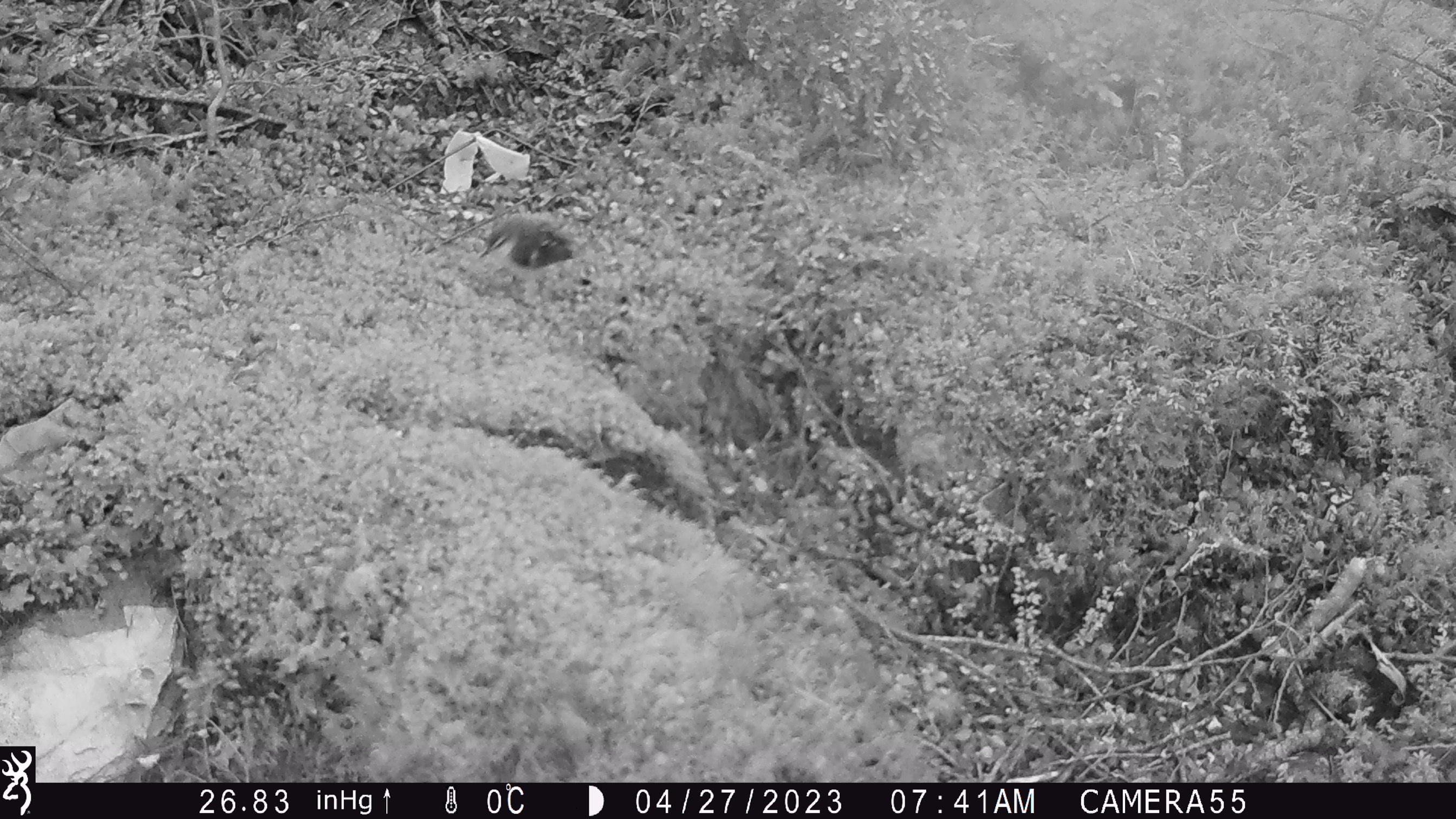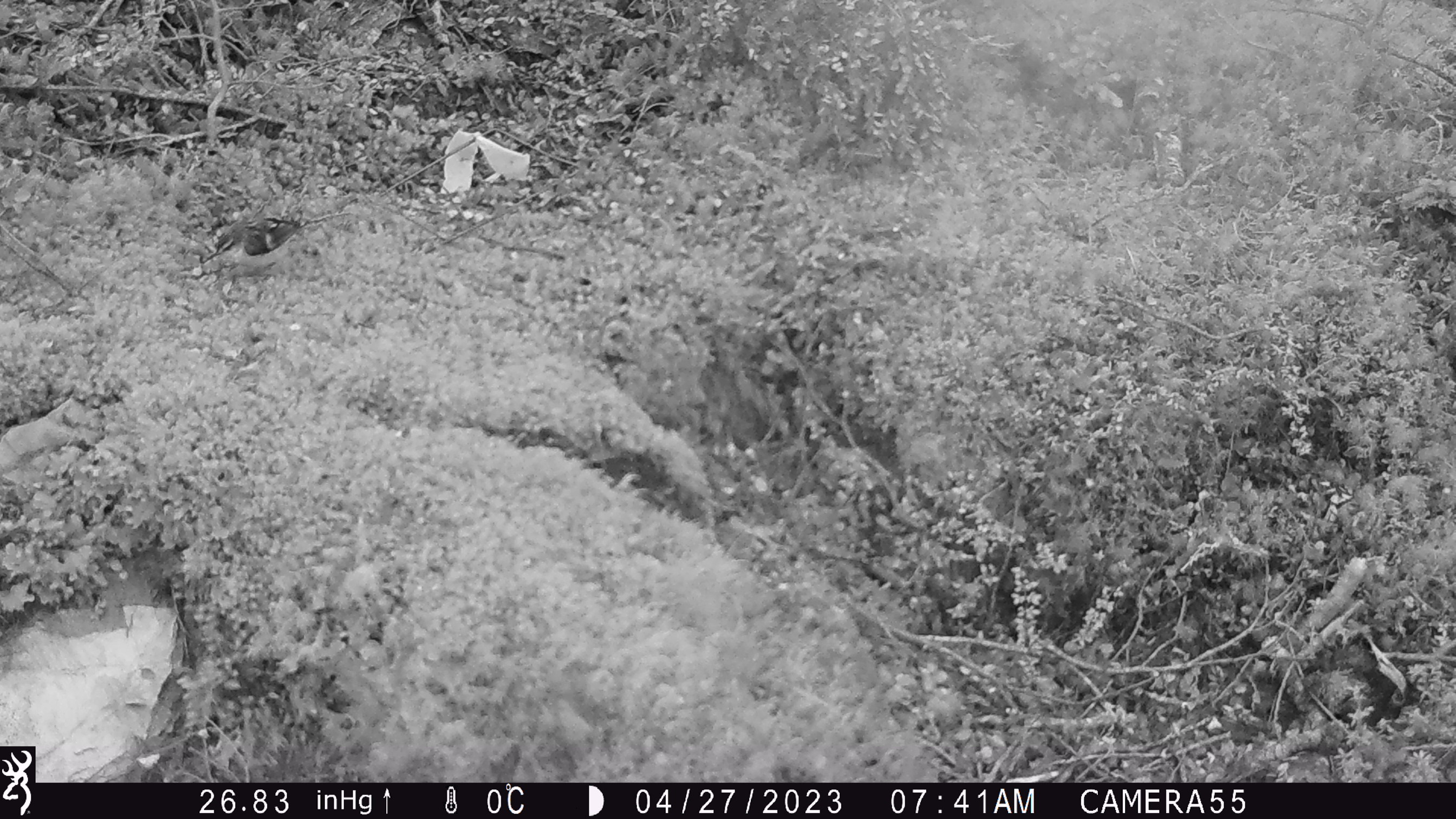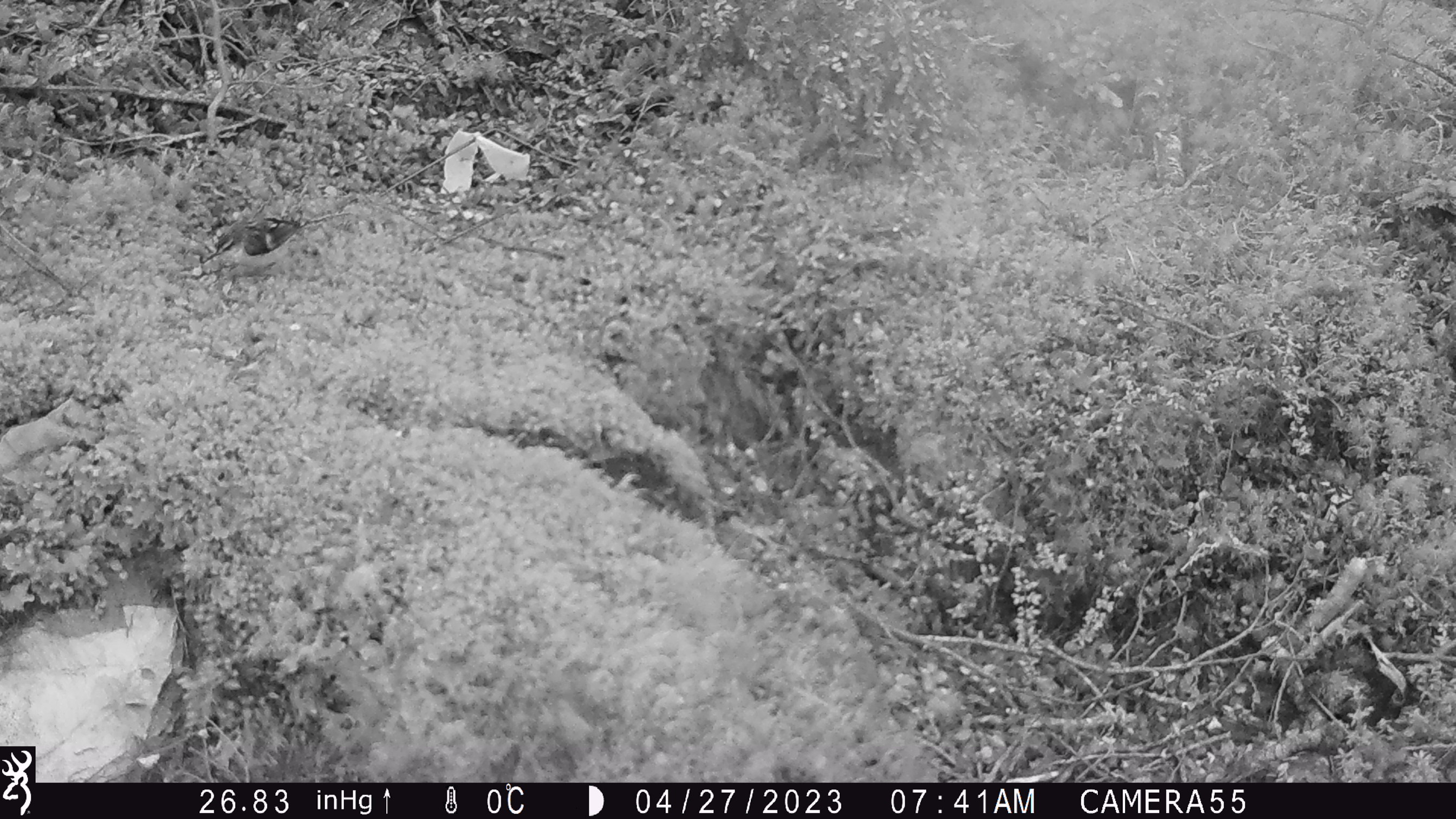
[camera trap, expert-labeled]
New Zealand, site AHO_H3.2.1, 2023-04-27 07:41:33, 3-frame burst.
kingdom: Animalia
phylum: Chordata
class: Aves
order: Passeriformes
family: Acanthisittidae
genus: Acanthisitta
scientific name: Acanthisitta chloris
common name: rifleman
Rifleman (Acanthisitta chloris).